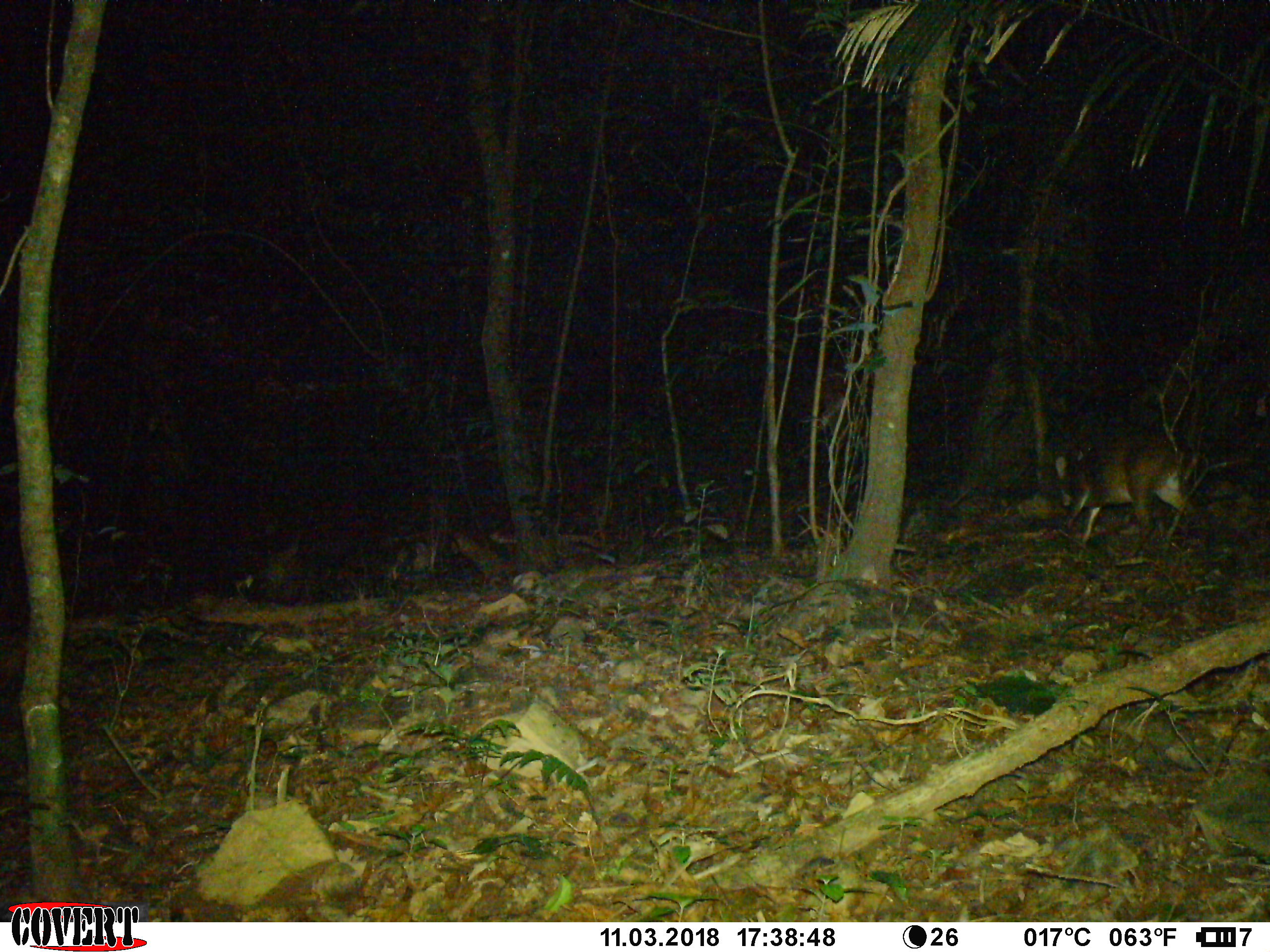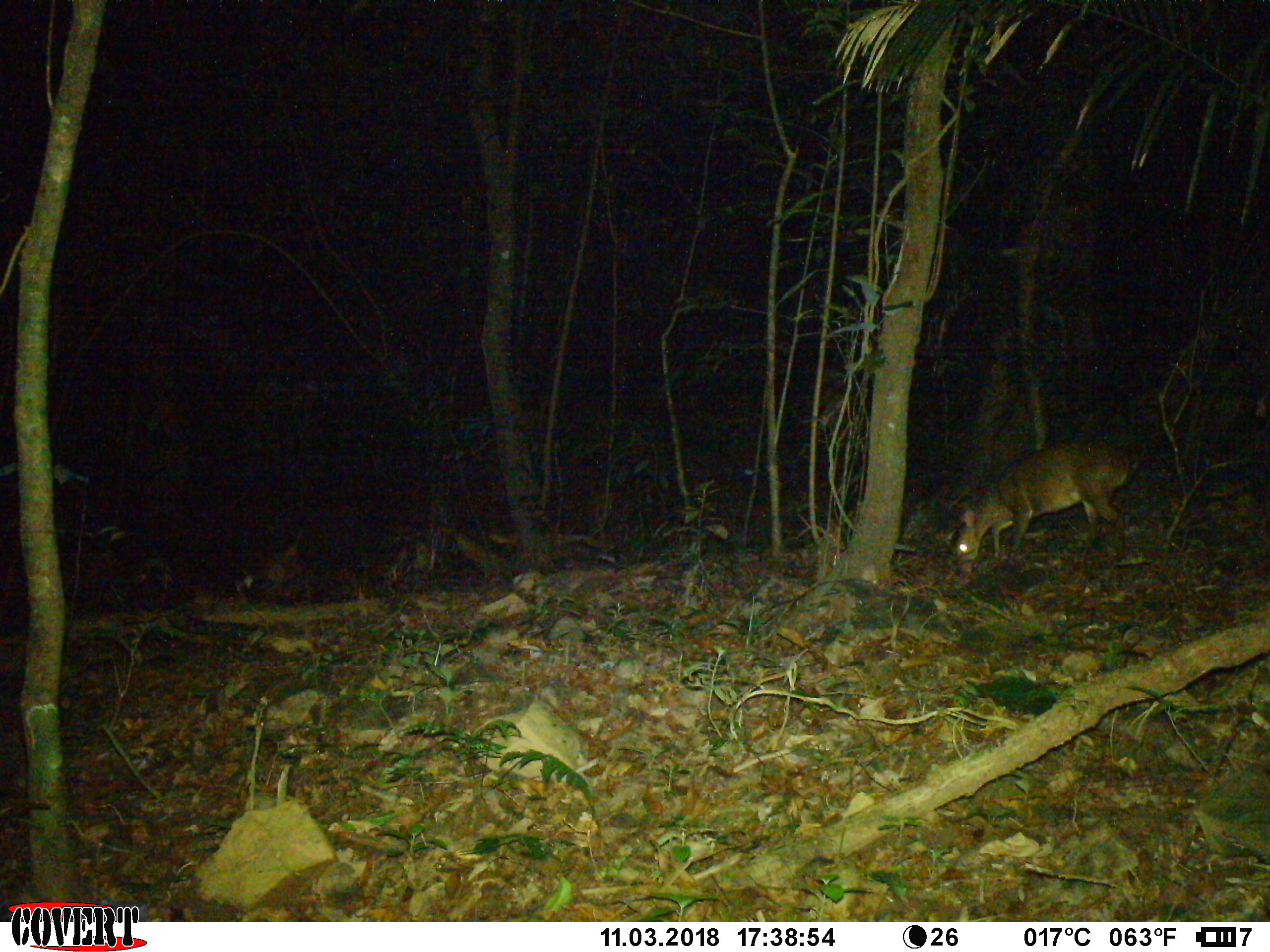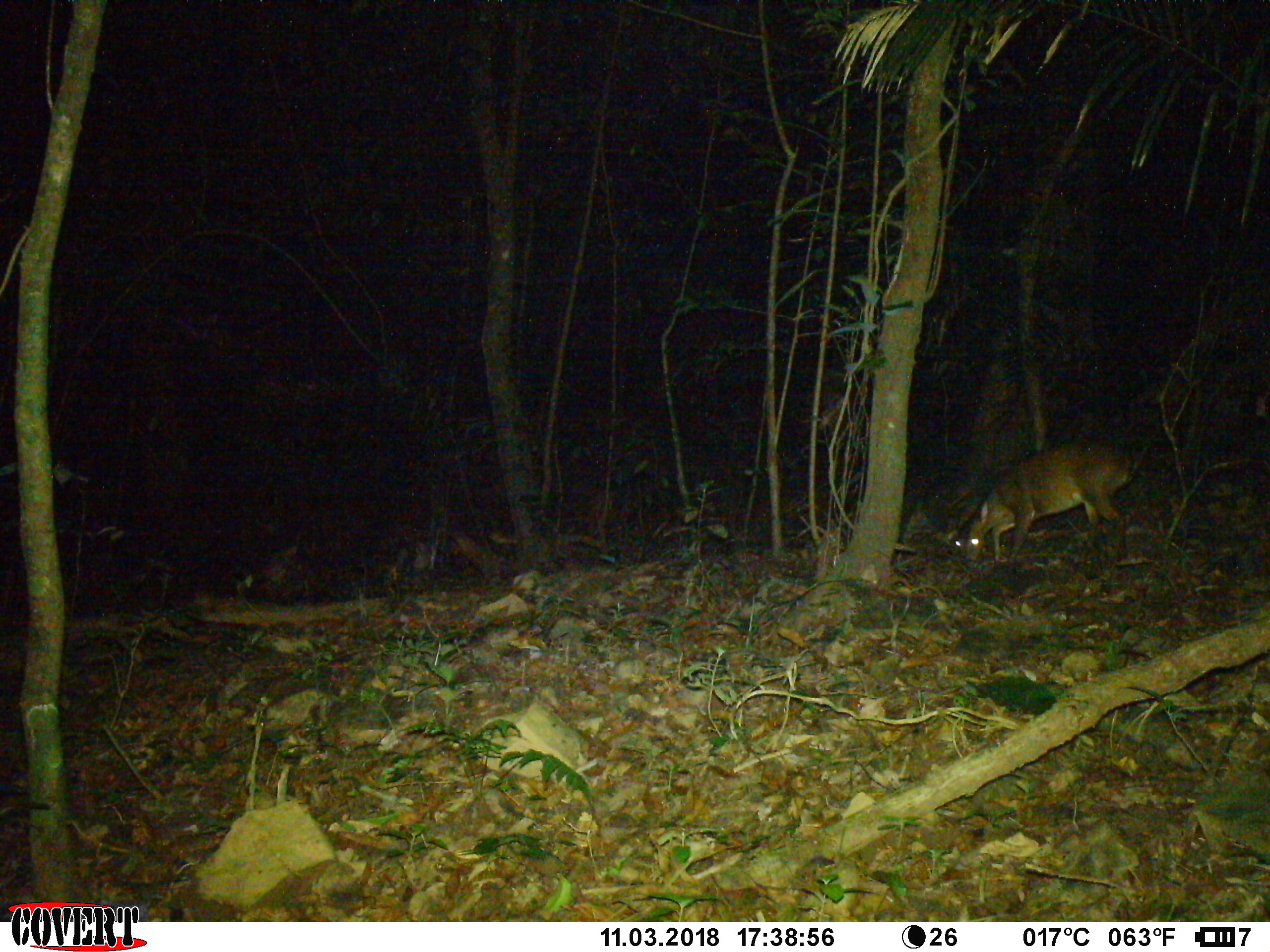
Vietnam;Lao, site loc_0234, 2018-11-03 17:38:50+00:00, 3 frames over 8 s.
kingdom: Animalia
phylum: Chordata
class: Mammalia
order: Artiodactyla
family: Cervidae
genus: Muntiacus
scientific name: Muntiacus vuquangensis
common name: large-antlered muntjac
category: large antlered muntjac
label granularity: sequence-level